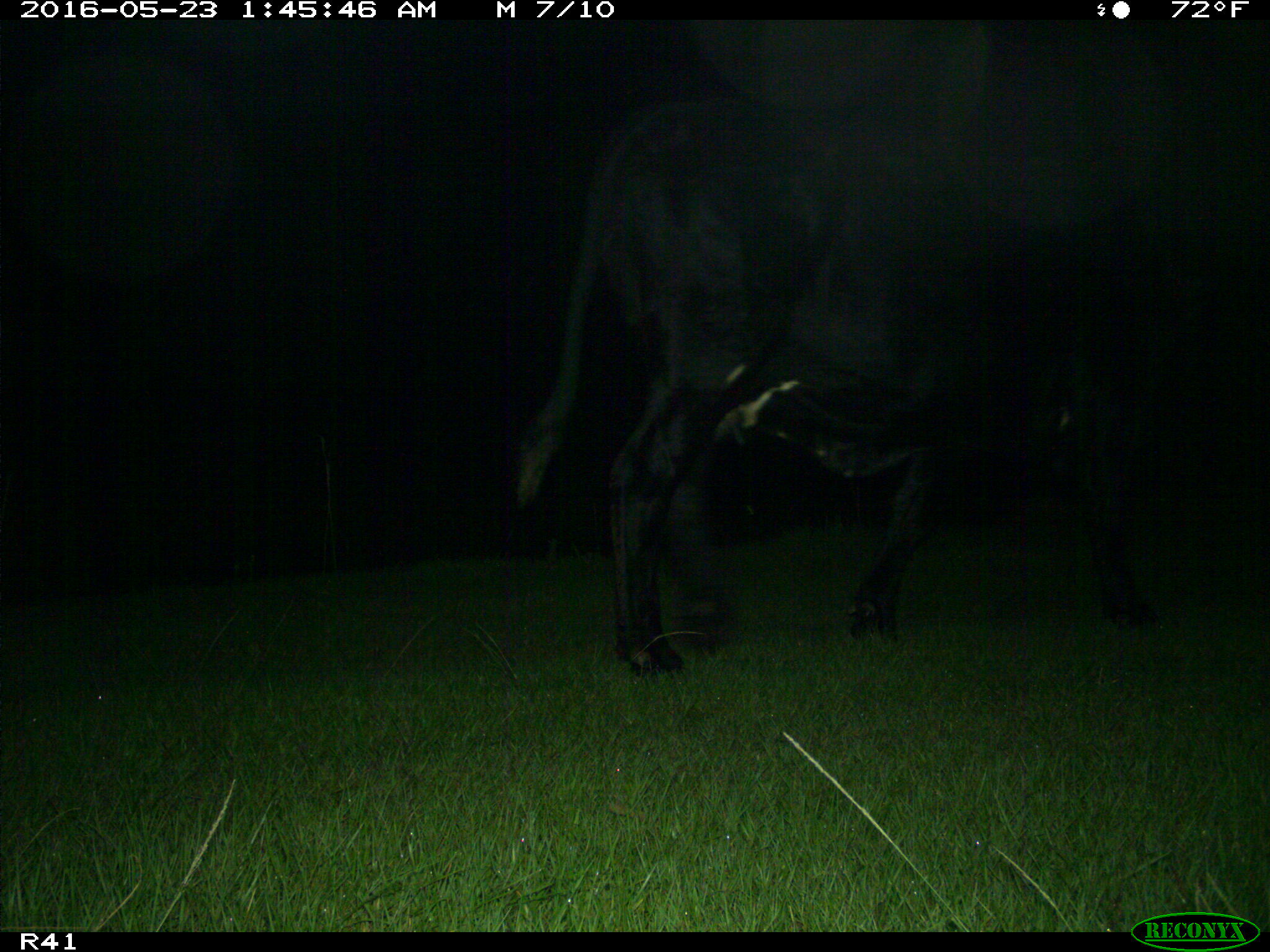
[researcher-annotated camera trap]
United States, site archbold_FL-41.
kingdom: Animalia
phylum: Chordata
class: Mammalia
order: Artiodactyla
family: Bovidae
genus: Bos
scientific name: Bos taurus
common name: domestic cow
Bos taurus (domestic cow).